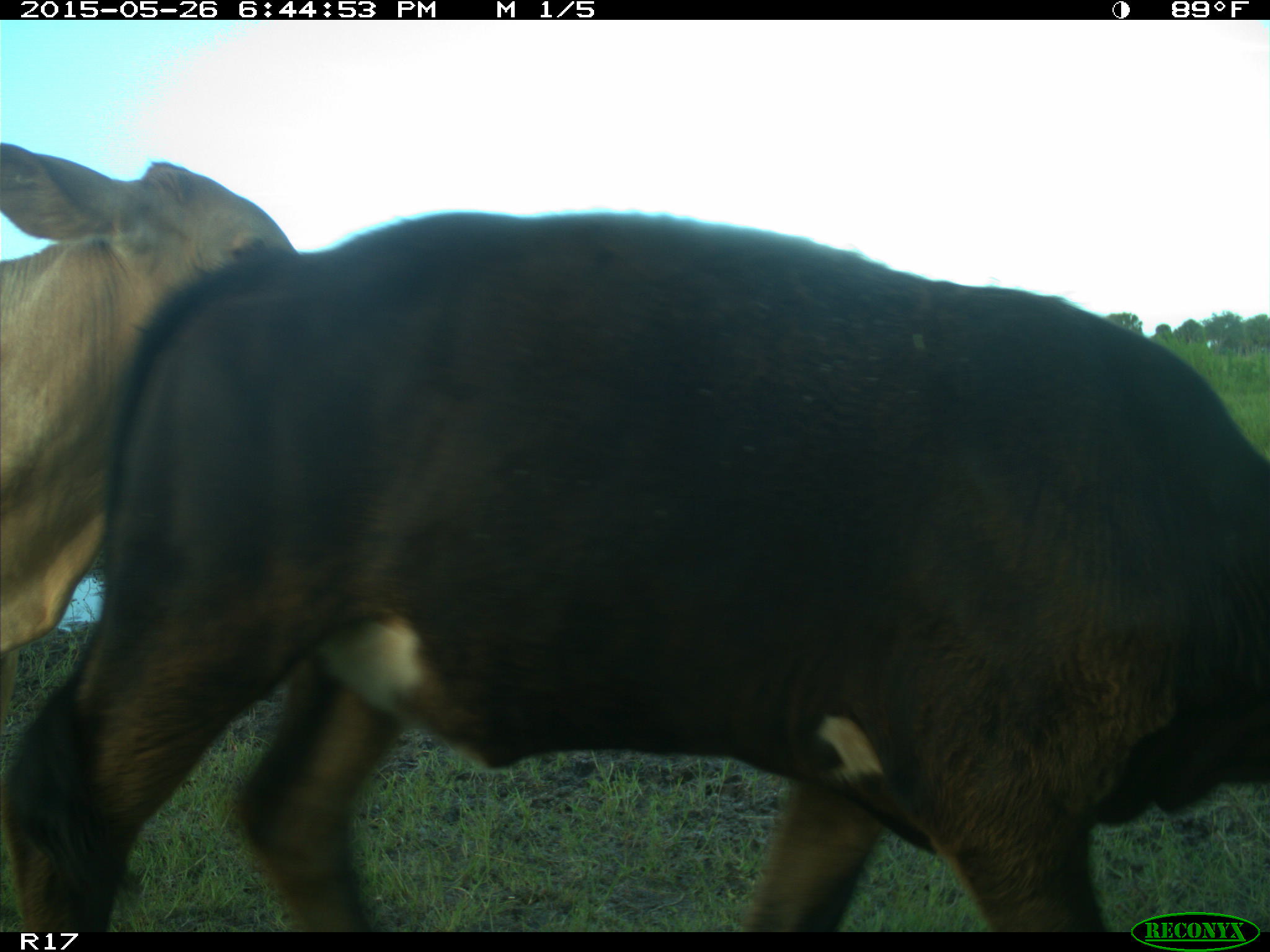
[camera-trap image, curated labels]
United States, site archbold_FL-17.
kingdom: Animalia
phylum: Chordata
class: Mammalia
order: Artiodactyla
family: Bovidae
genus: Bos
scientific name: Bos taurus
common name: domestic cow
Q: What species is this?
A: Bos taurus (domestic cow).